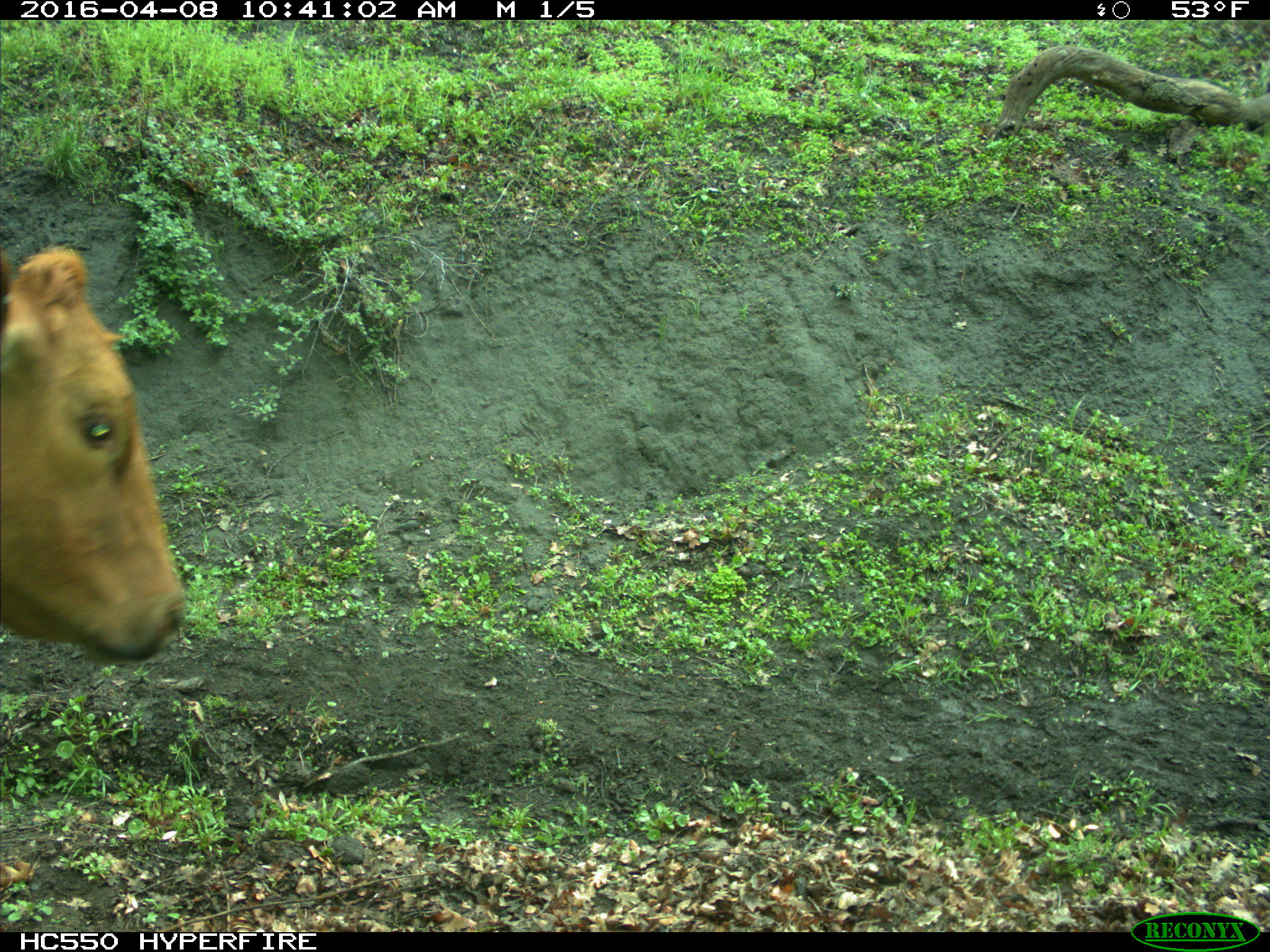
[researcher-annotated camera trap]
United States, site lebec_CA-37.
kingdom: Animalia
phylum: Chordata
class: Mammalia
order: Artiodactyla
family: Bovidae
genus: Bos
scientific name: Bos taurus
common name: domestic cow